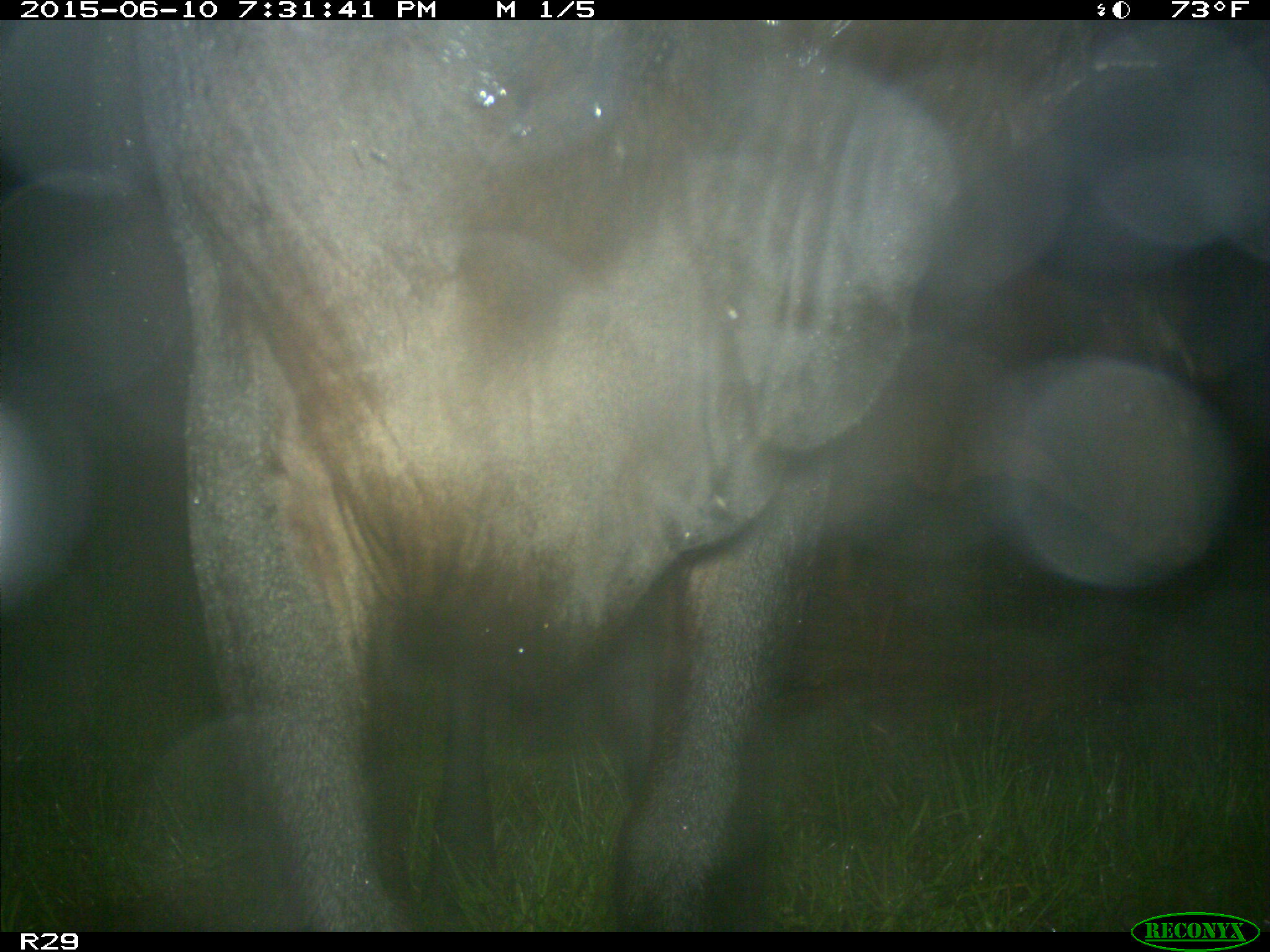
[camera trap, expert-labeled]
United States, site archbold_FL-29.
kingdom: Animalia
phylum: Chordata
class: Mammalia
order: Artiodactyla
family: Bovidae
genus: Bos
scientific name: Bos taurus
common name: domestic cow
Bos taurus (domestic cow).